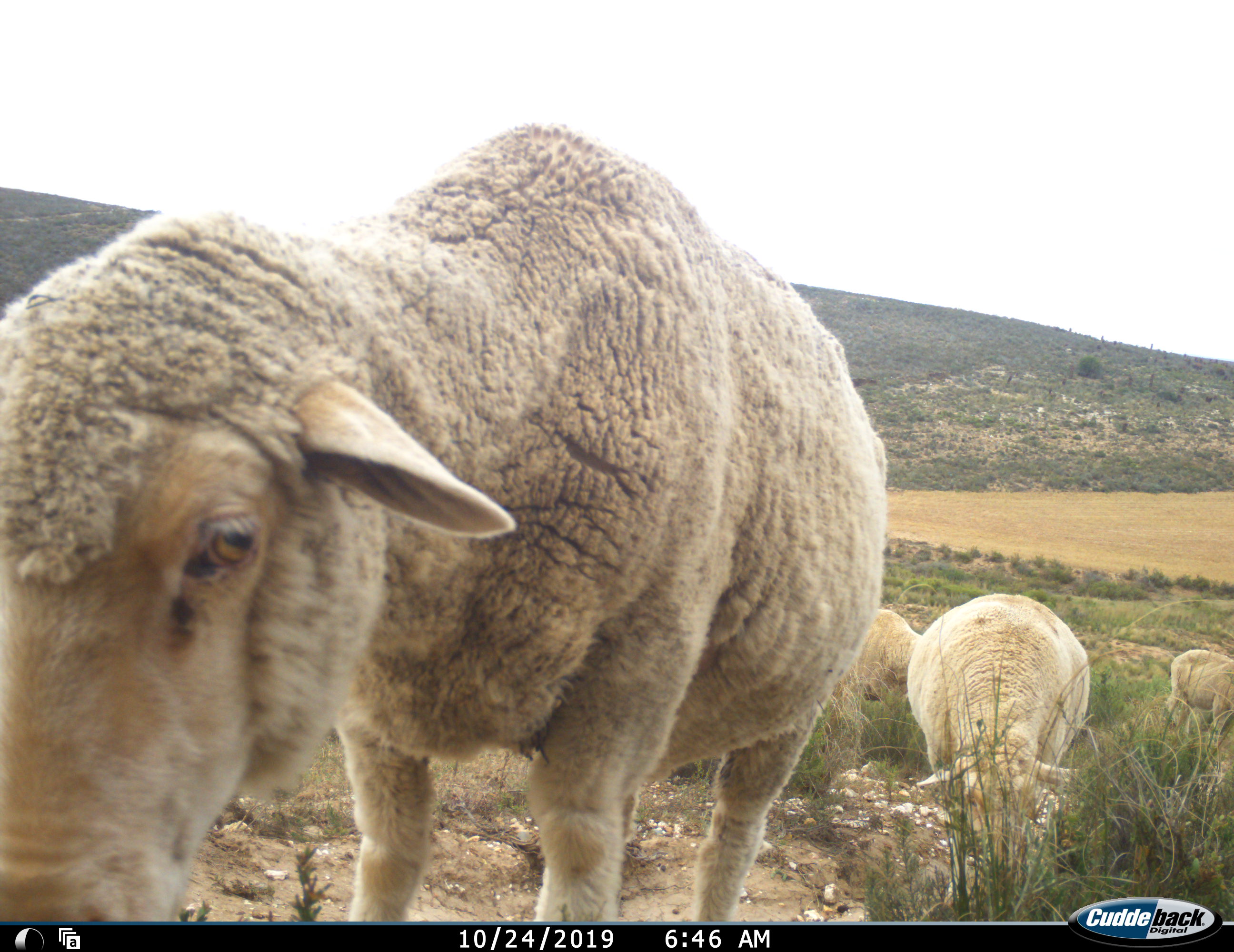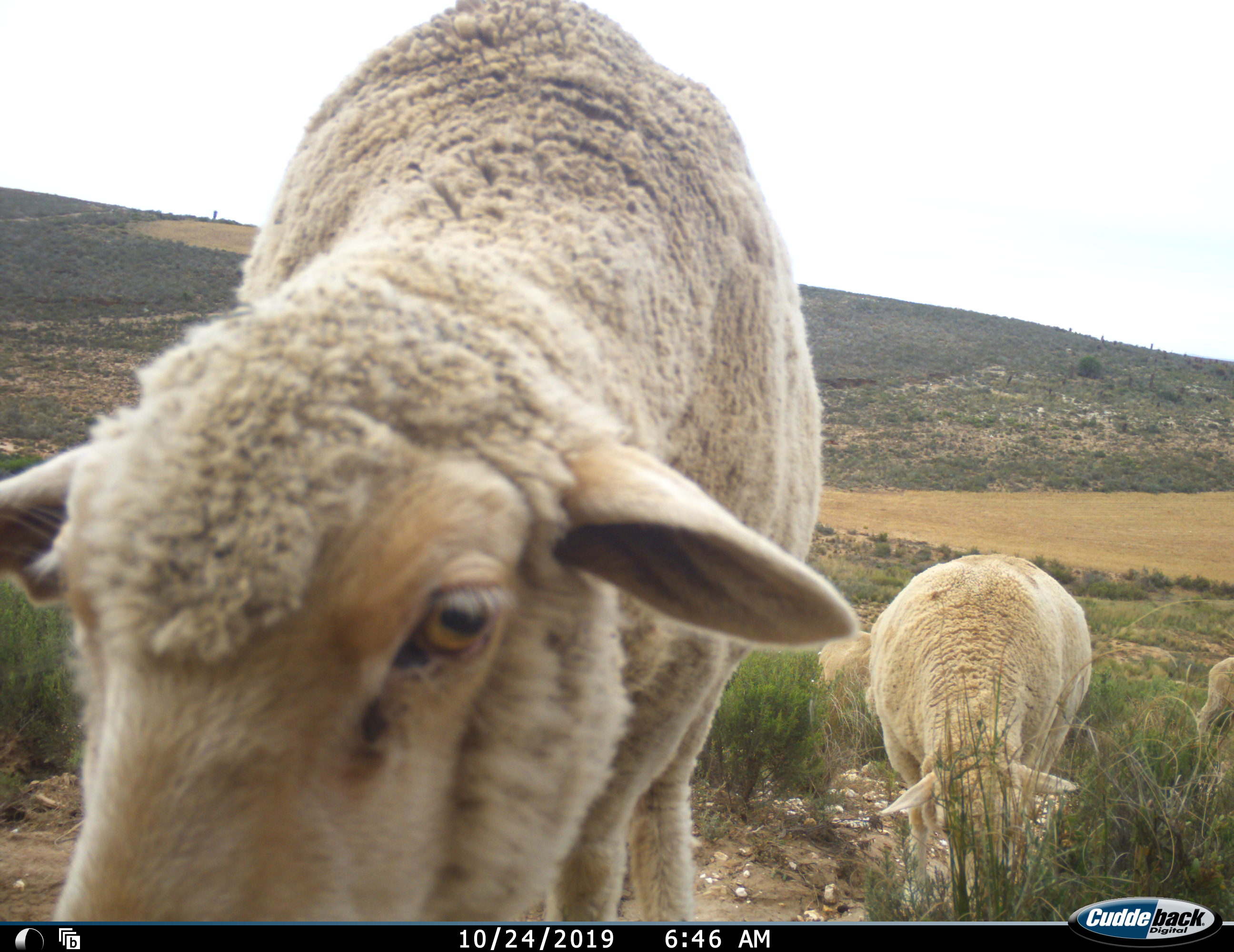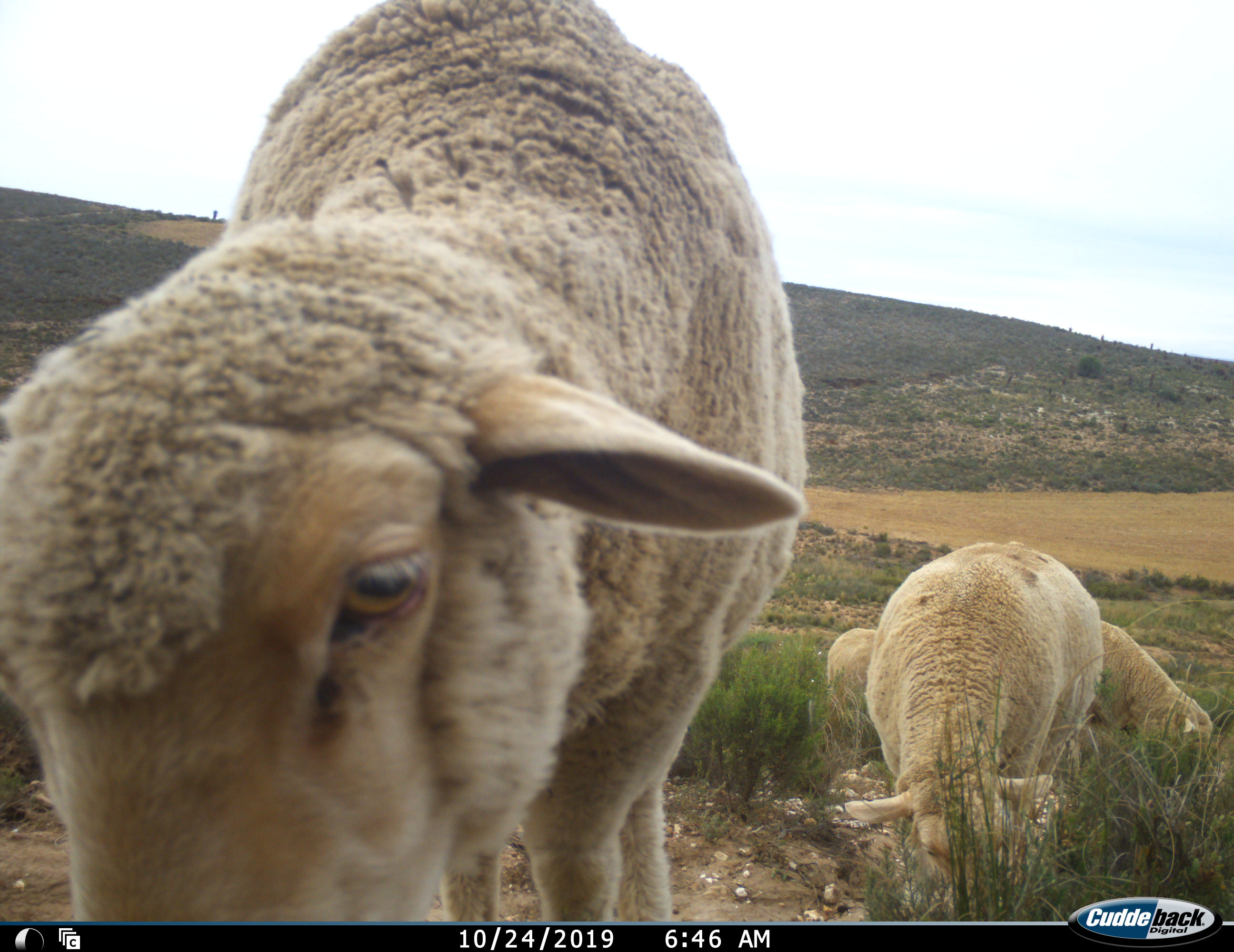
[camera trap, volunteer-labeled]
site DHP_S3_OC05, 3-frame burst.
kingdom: Animalia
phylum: Chordata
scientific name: Vertebrata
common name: domestic animal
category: domesticanimal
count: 5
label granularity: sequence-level